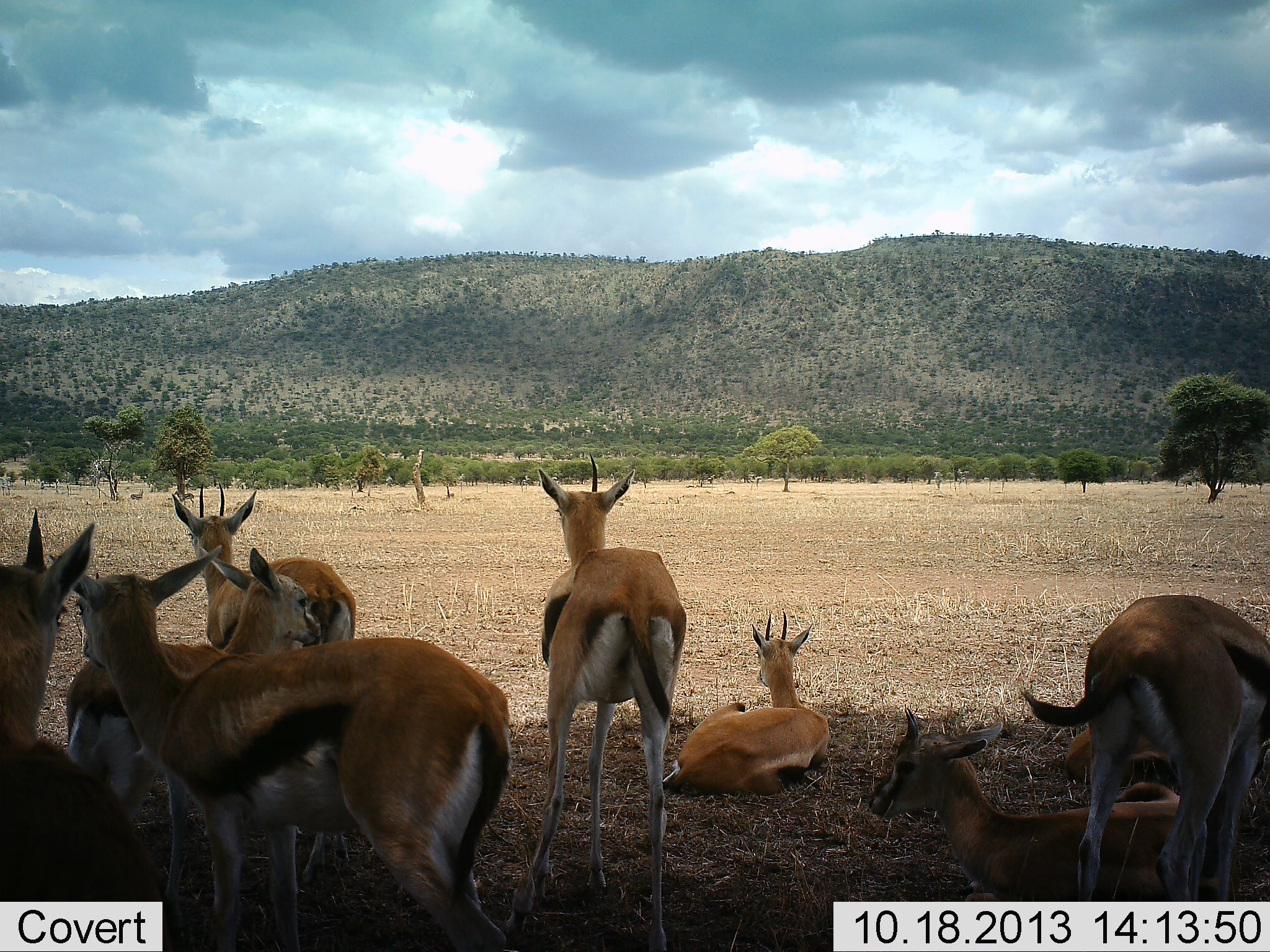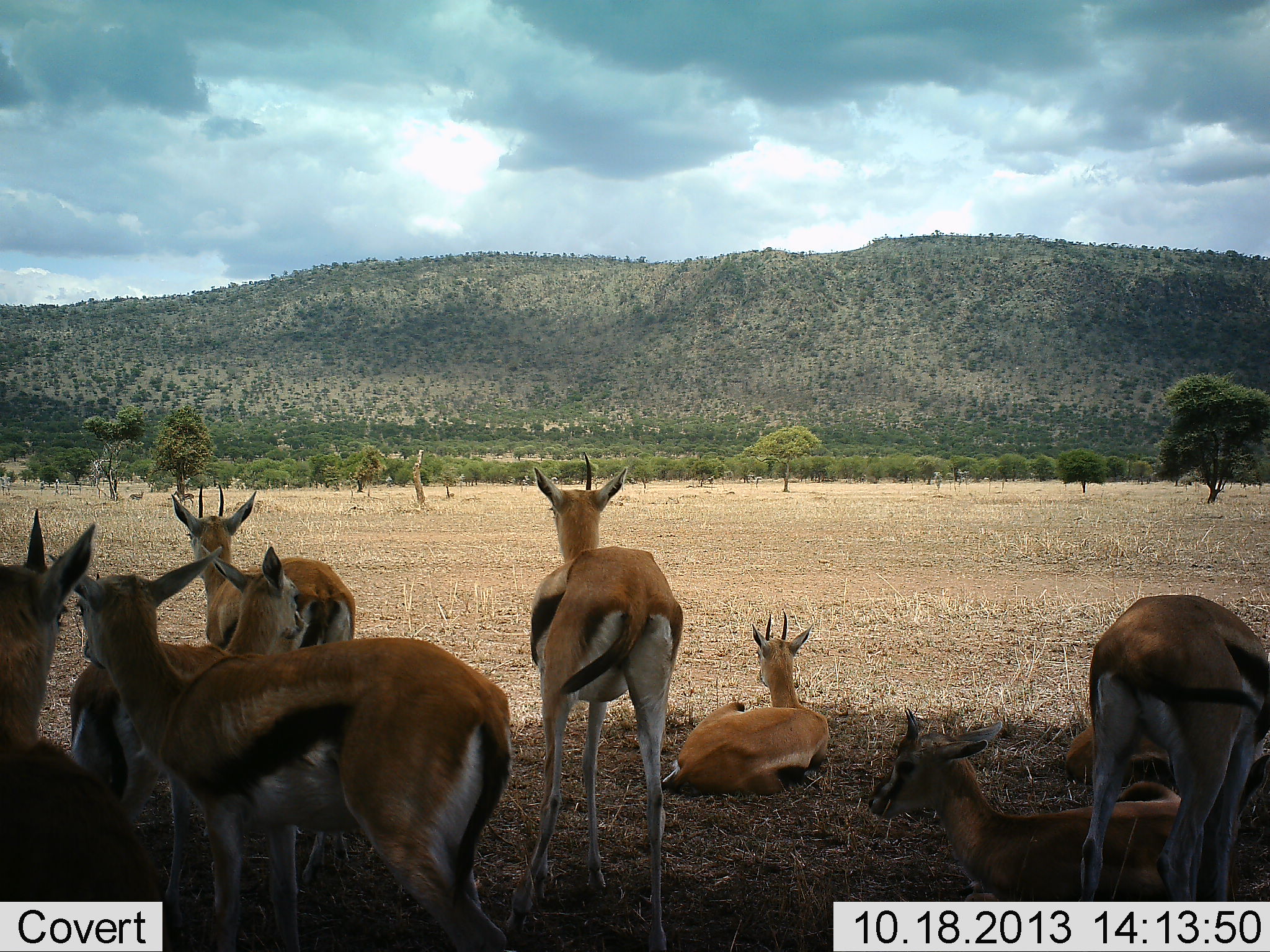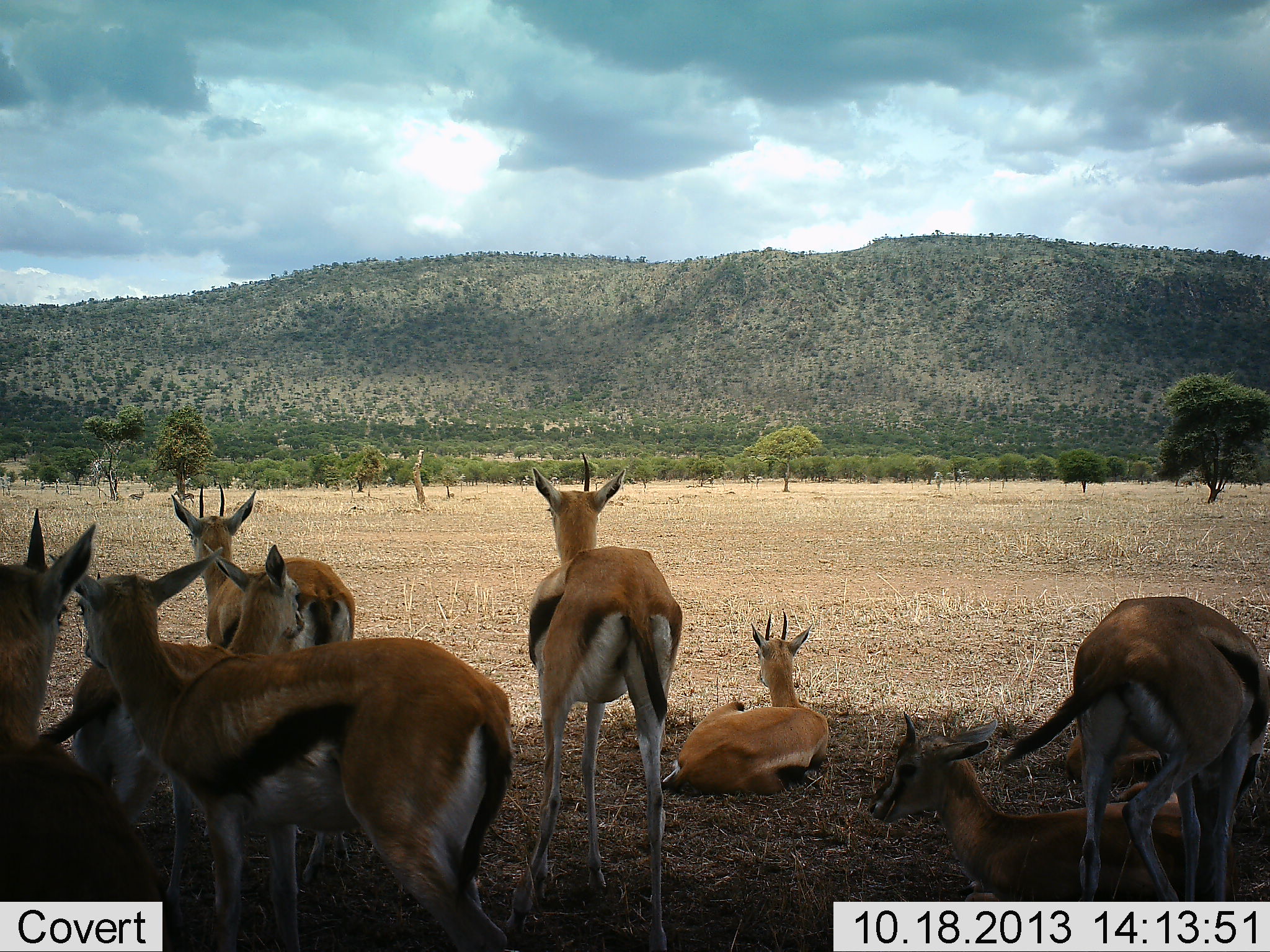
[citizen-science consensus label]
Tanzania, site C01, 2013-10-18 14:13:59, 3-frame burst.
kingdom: Animalia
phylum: Chordata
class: Mammalia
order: Artiodactyla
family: Bovidae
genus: Eudorcas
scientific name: Eudorcas thomsonii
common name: thomson's gazelle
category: gazellethomsons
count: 9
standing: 80%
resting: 100%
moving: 10%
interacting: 0%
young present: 20%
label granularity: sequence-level